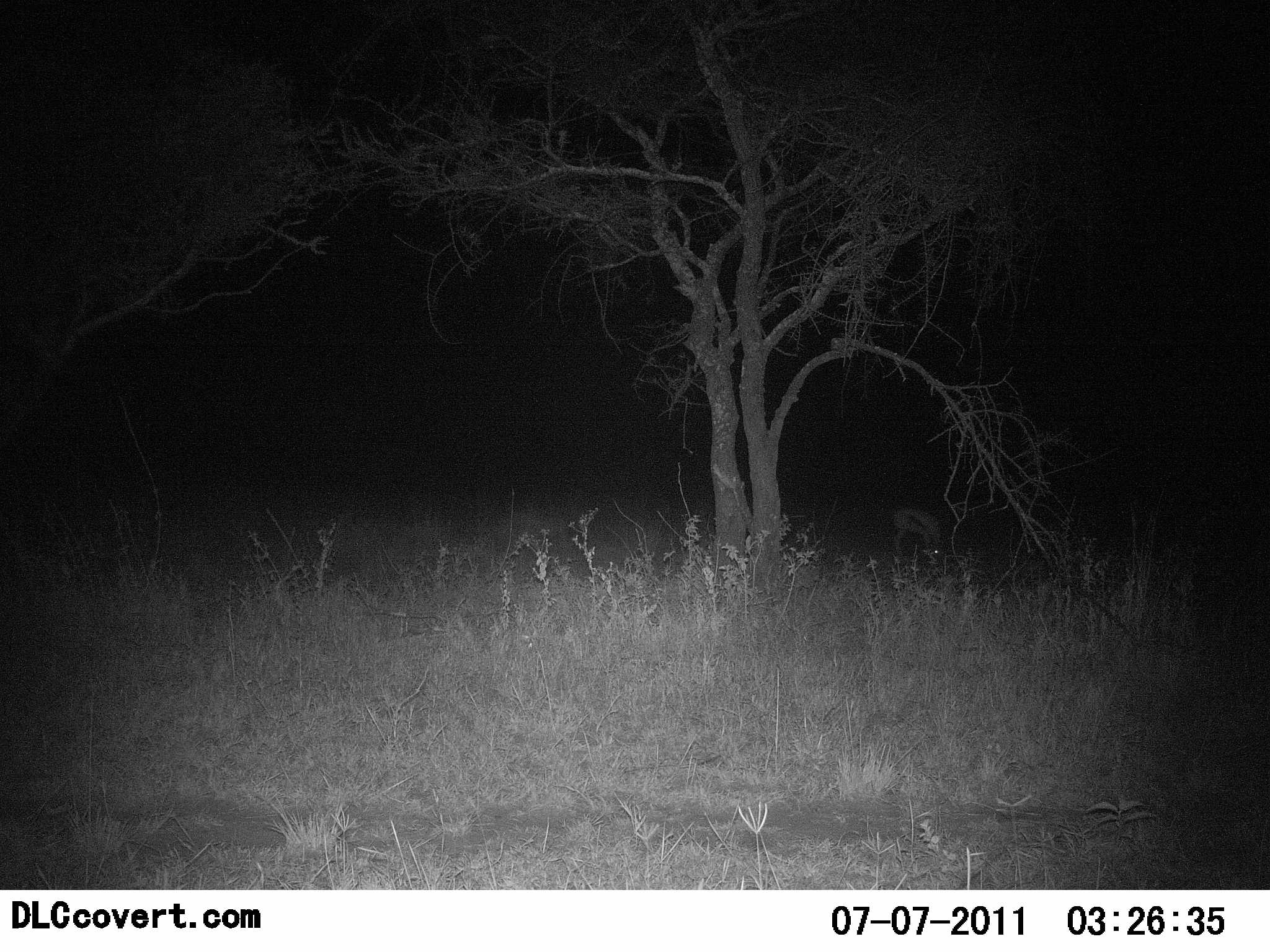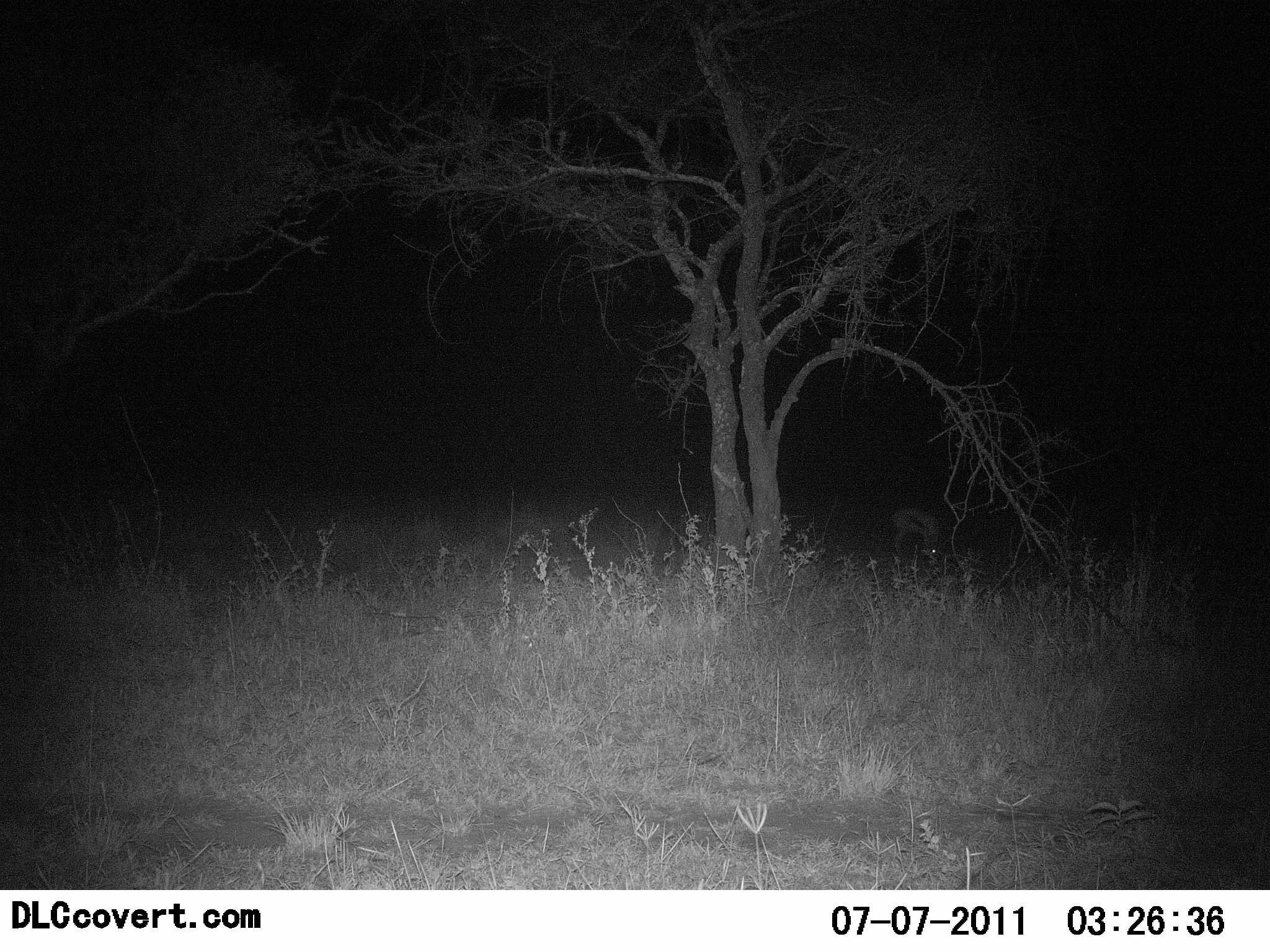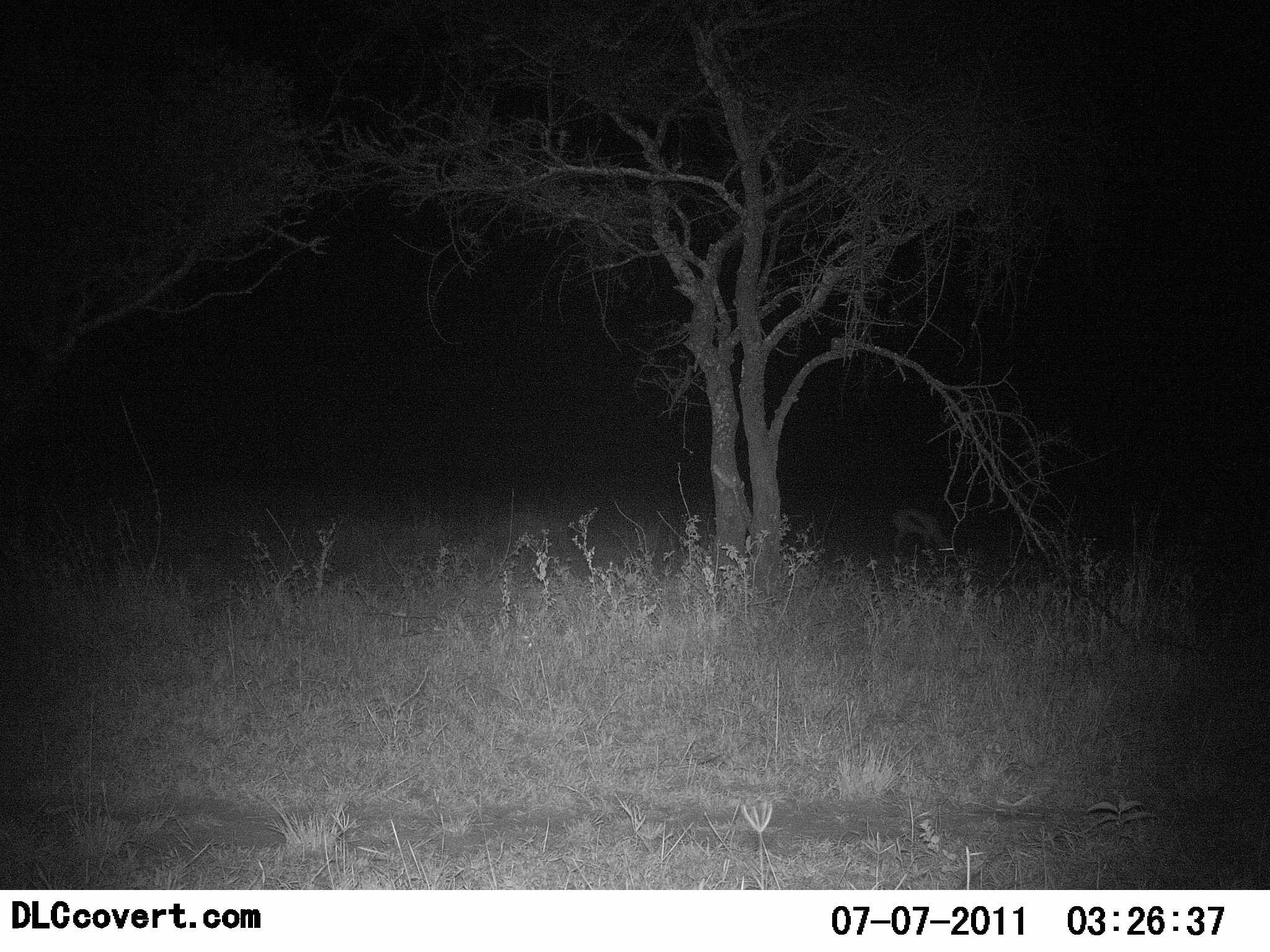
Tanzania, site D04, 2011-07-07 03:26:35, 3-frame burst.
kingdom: Animalia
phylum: Chordata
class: Mammalia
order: Artiodactyla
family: Bovidae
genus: Eudorcas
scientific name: Eudorcas thomsonii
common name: thomson's gazelle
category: gazellethomsons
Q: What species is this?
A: Gazellethomsons (thomson's gazelle) (Eudorcas thomsonii).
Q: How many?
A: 1.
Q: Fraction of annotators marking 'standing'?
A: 9%.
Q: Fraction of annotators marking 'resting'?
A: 0%.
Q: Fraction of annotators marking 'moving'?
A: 0%.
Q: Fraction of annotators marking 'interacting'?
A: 0%.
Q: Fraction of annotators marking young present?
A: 0%.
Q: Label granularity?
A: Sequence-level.